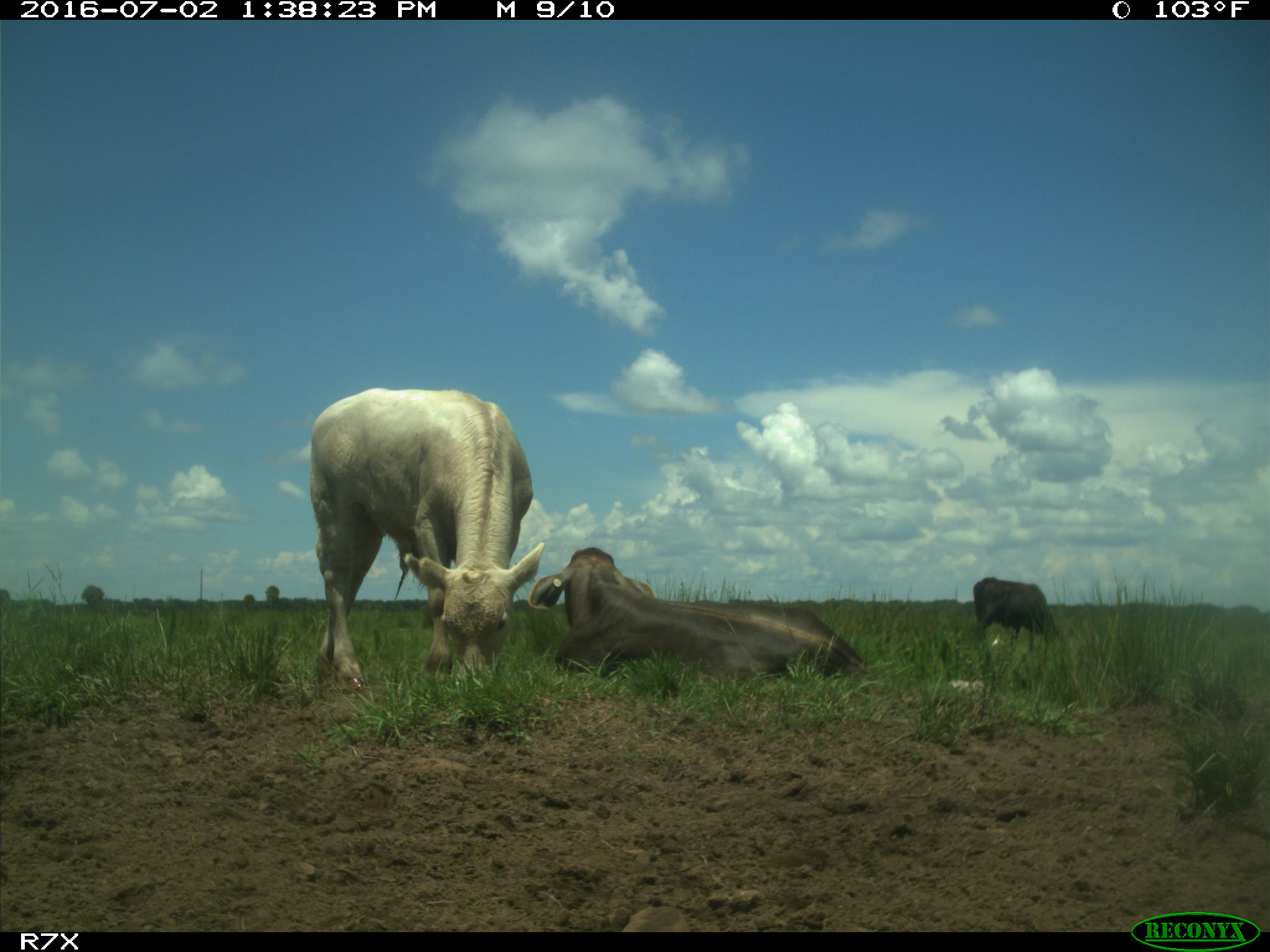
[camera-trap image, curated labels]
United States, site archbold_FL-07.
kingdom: Animalia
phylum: Chordata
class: Mammalia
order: Artiodactyla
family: Bovidae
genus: Bos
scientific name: Bos taurus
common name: domestic cow